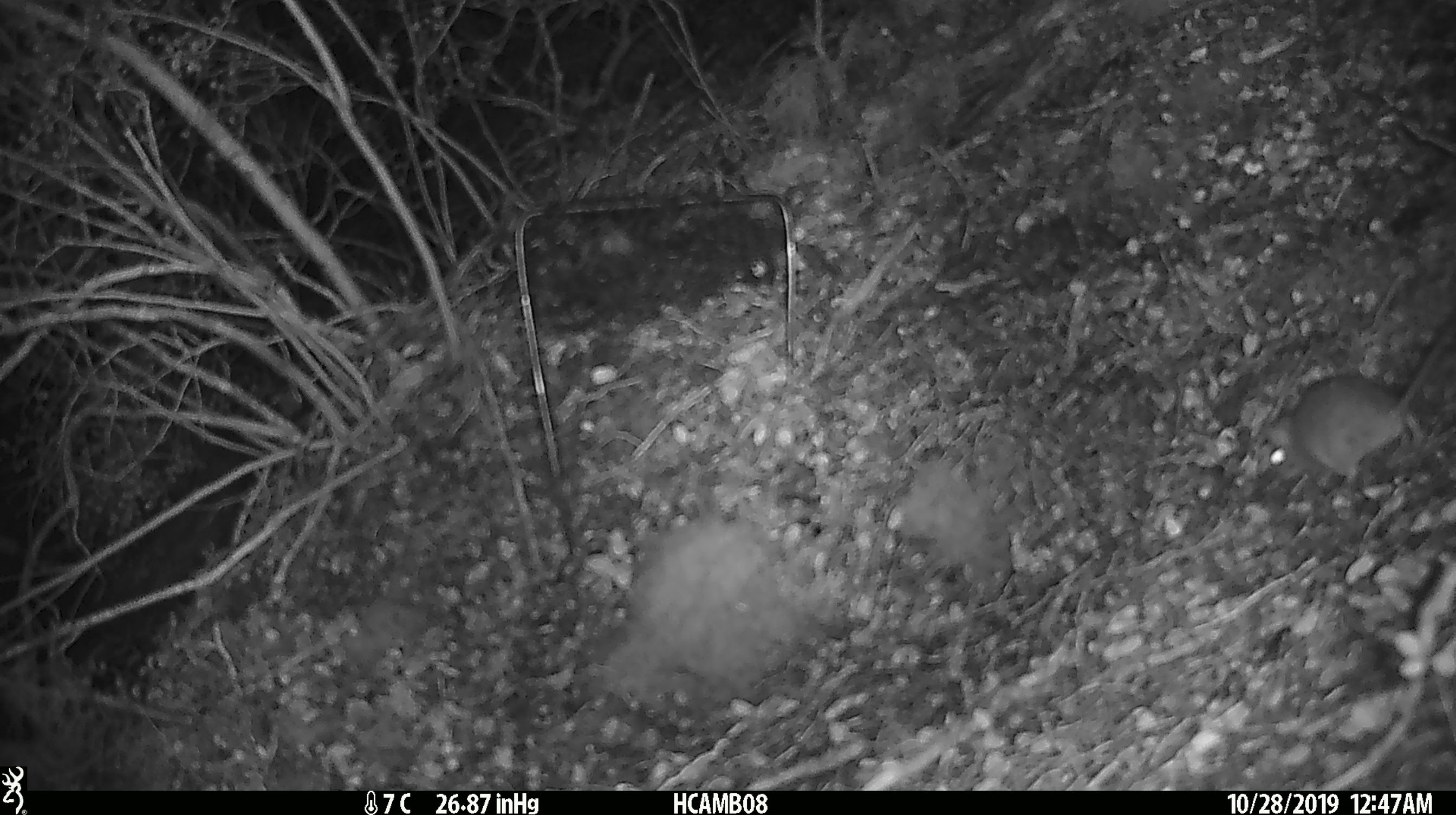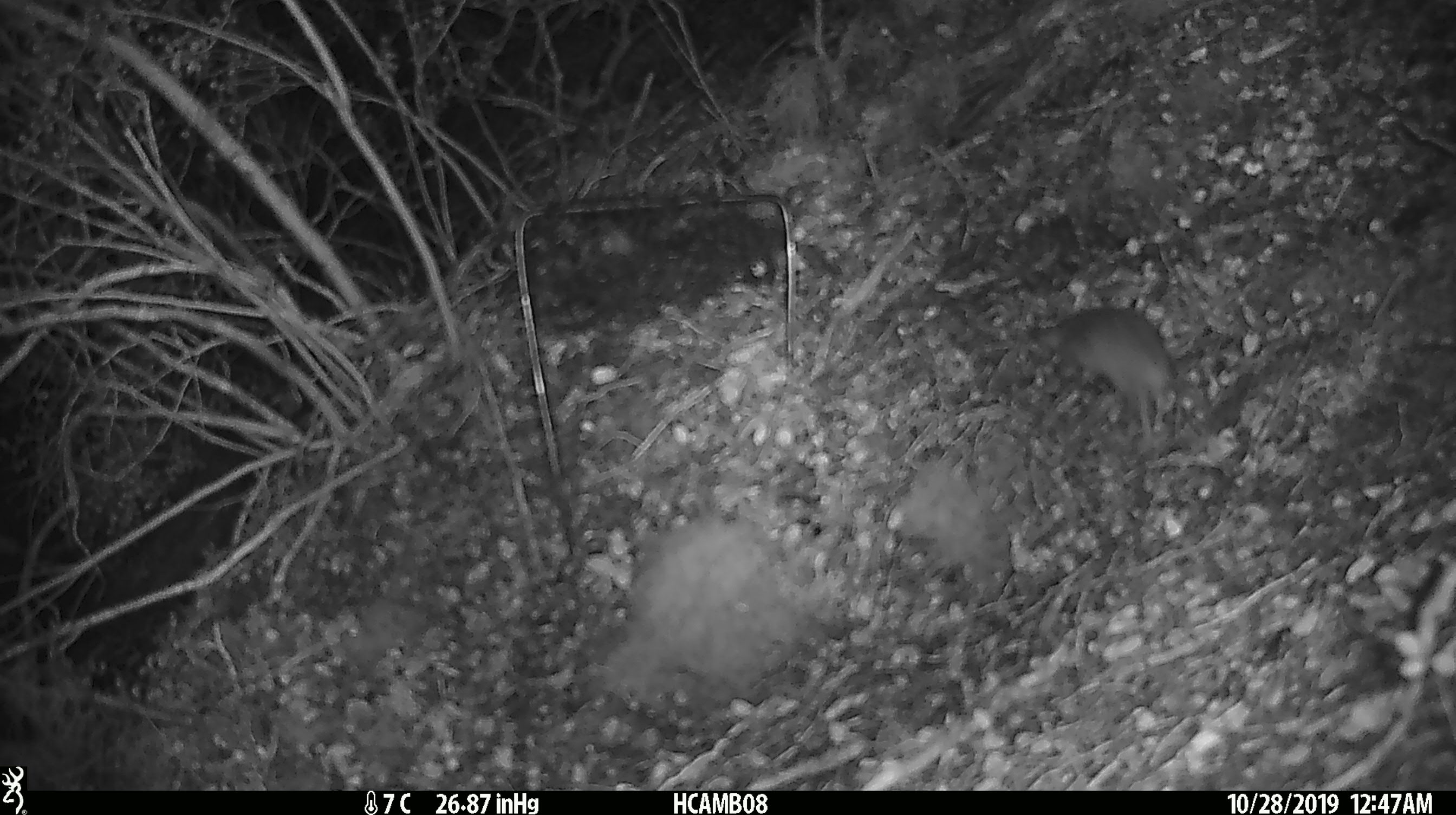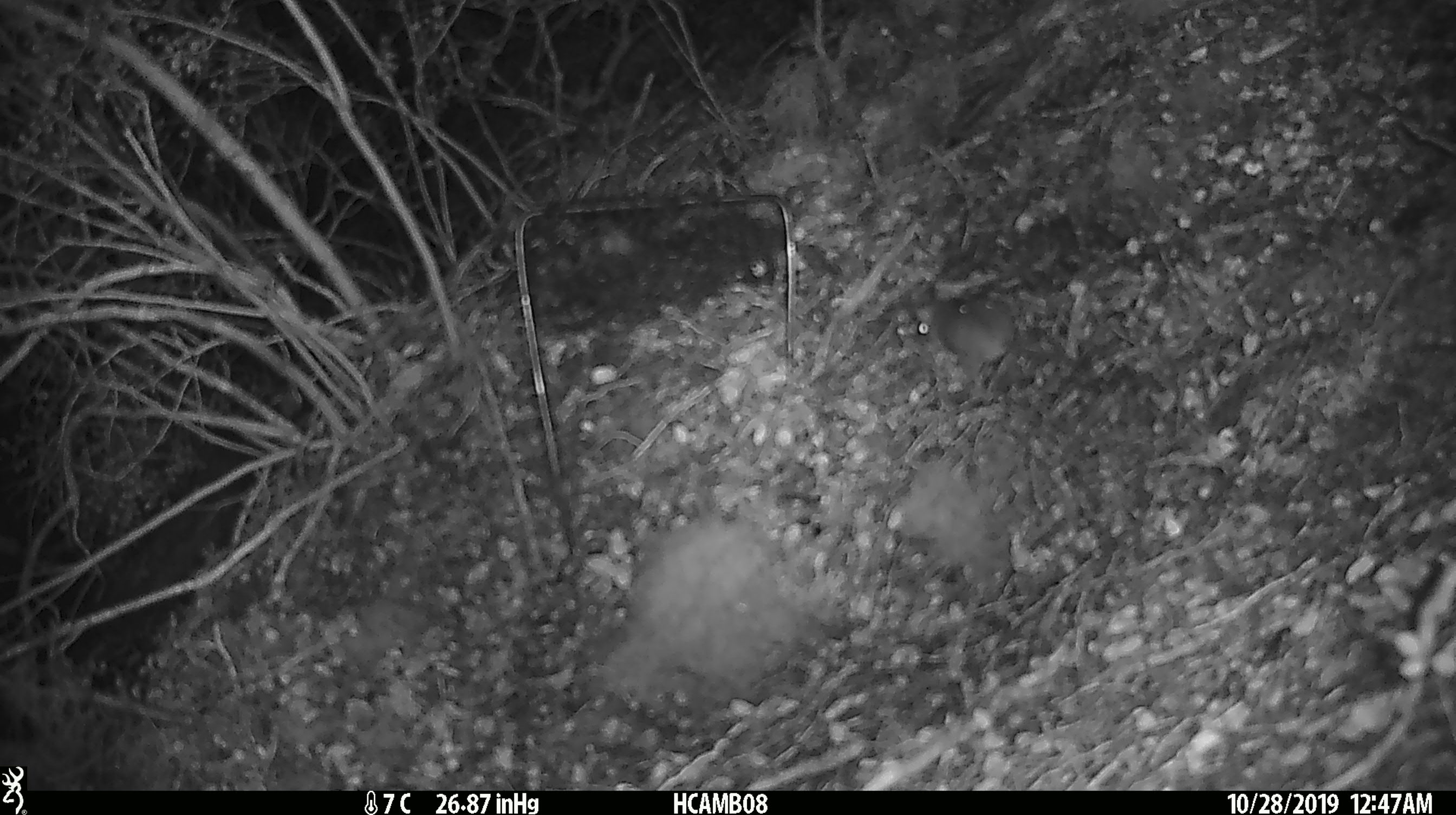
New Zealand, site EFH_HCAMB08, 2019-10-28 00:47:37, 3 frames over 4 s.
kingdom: Animalia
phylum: Chordata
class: Mammalia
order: Rodentia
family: Muridae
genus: Mus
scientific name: Mus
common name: mouse